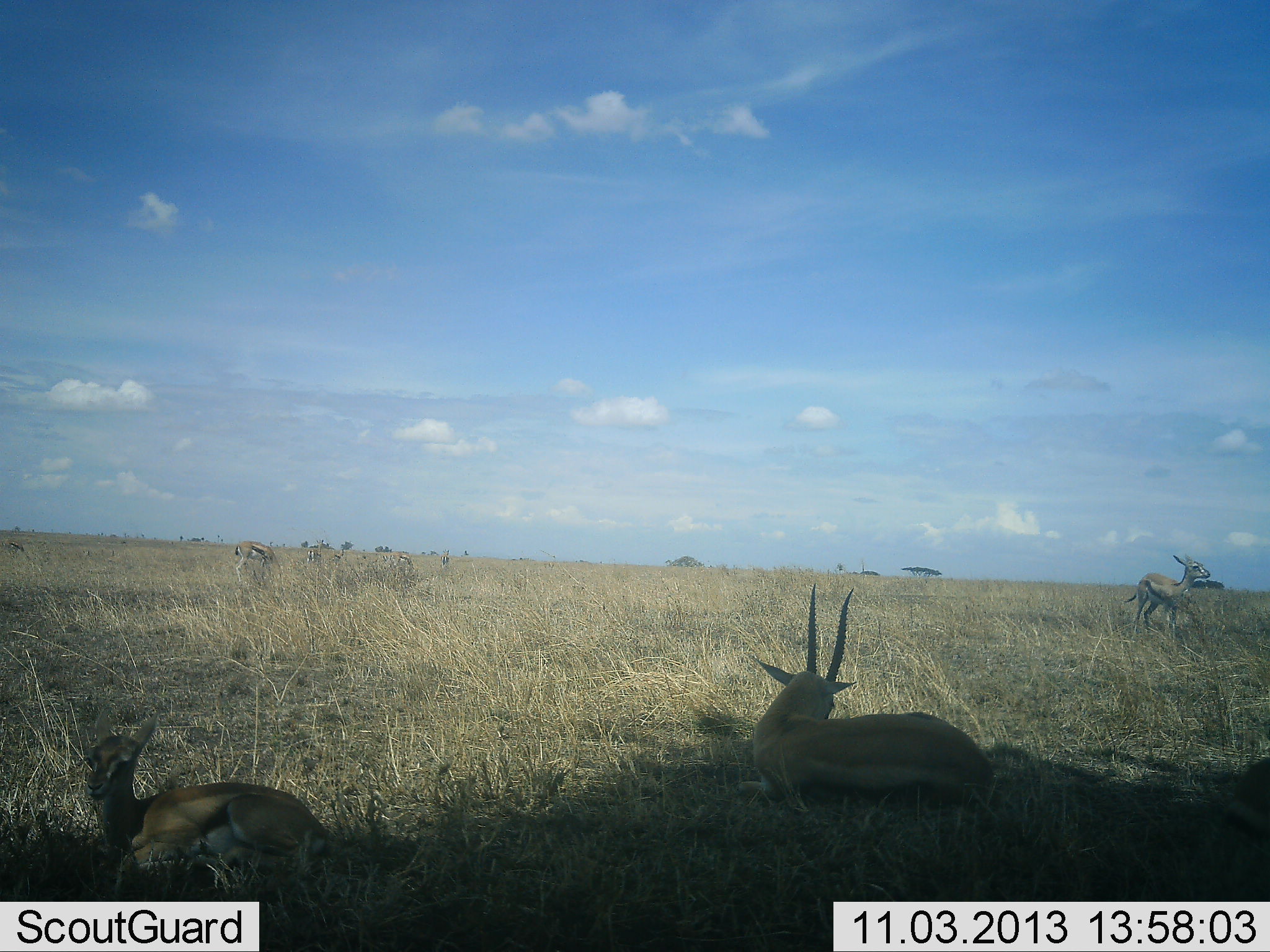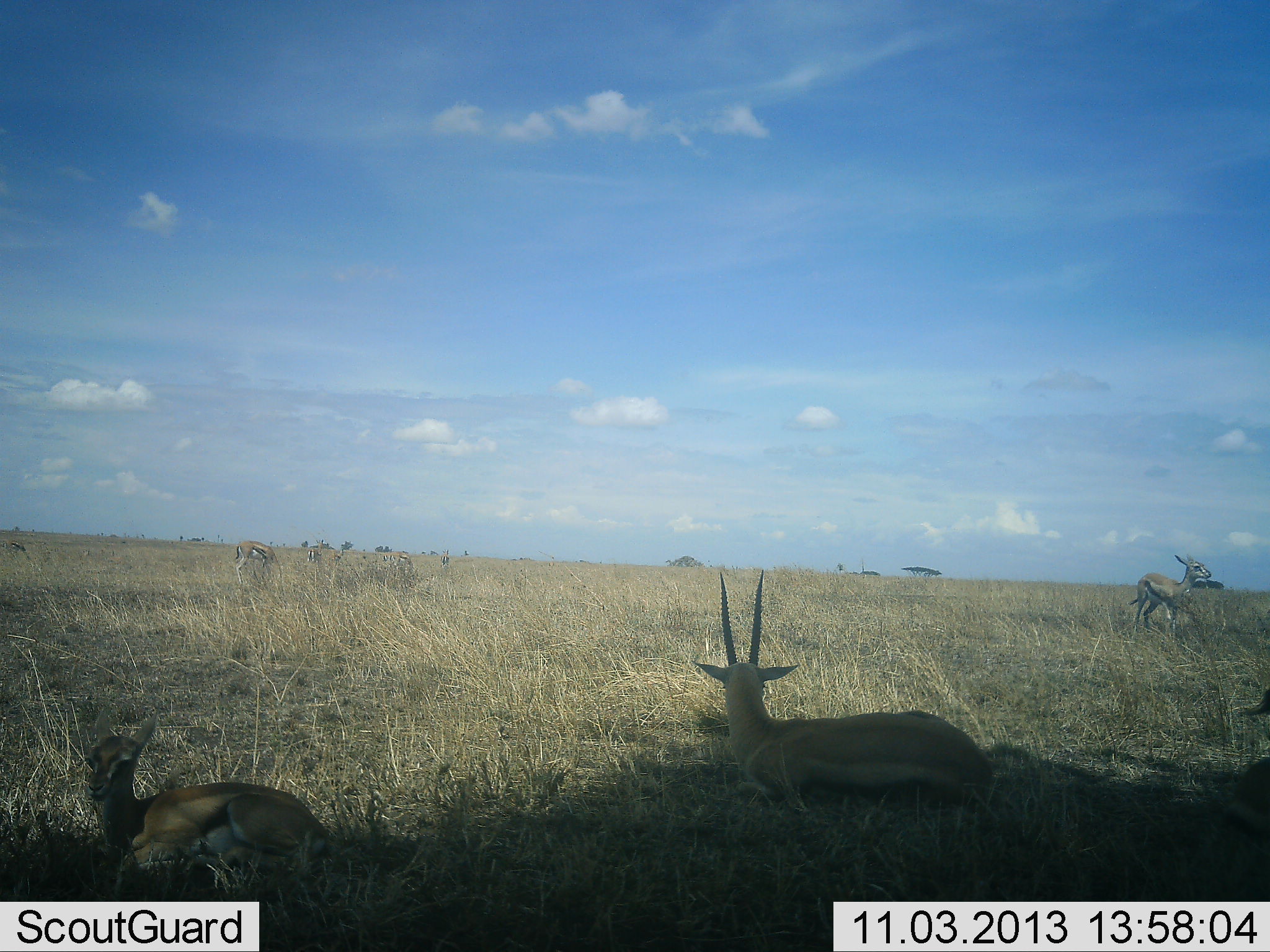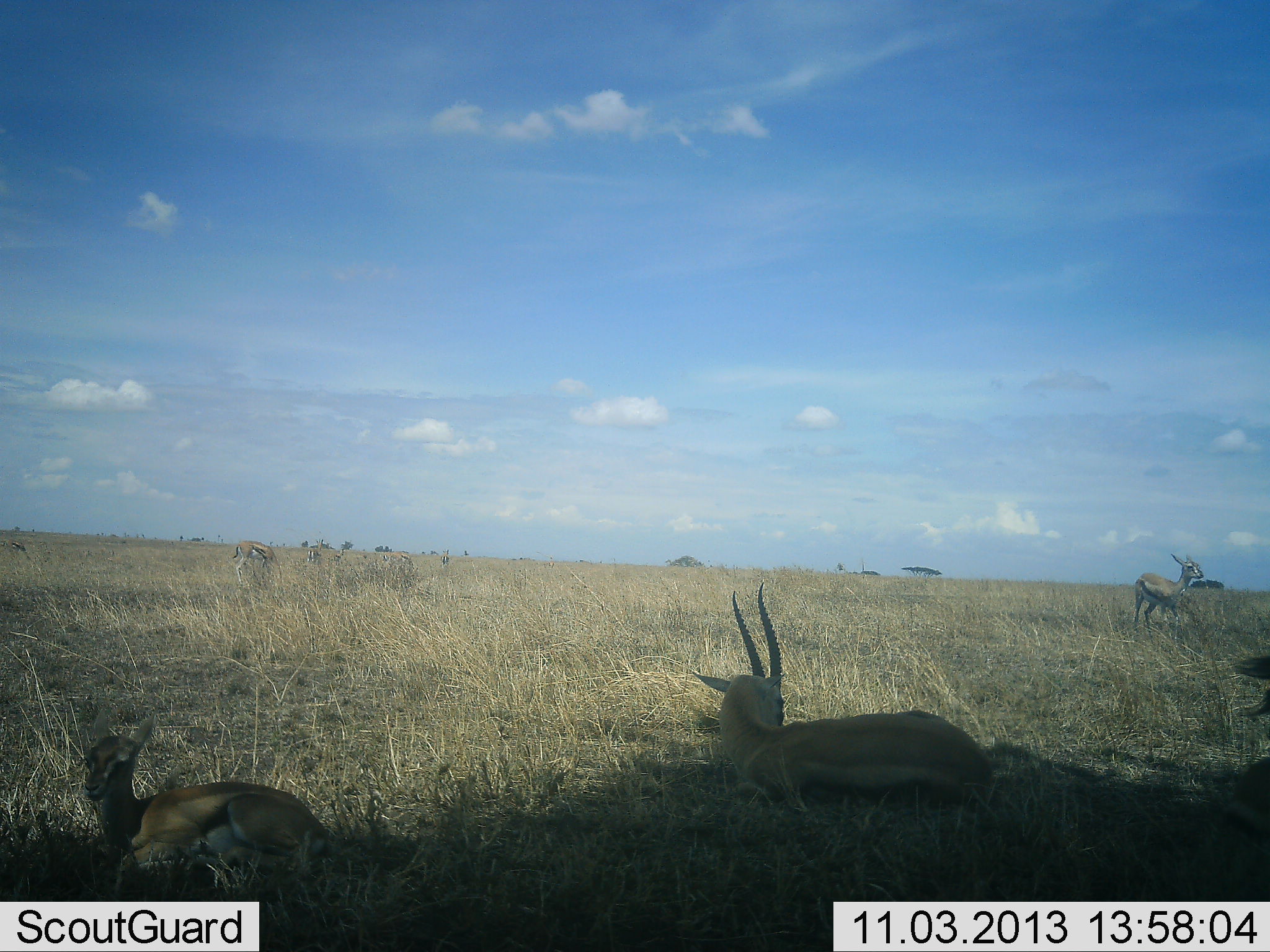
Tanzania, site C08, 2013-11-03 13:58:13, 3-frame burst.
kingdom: Animalia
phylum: Chordata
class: Mammalia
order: Artiodactyla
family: Bovidae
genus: Eudorcas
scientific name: Eudorcas thomsonii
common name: thomson's gazelle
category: gazellethomsons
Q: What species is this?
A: Gazellethomsons (thomson's gazelle) (Eudorcas thomsonii).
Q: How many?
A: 6.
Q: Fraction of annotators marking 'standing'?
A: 90%.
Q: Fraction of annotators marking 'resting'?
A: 90%.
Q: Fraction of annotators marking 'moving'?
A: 10%.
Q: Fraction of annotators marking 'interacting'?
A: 0%.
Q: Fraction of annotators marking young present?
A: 30%.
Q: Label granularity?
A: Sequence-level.